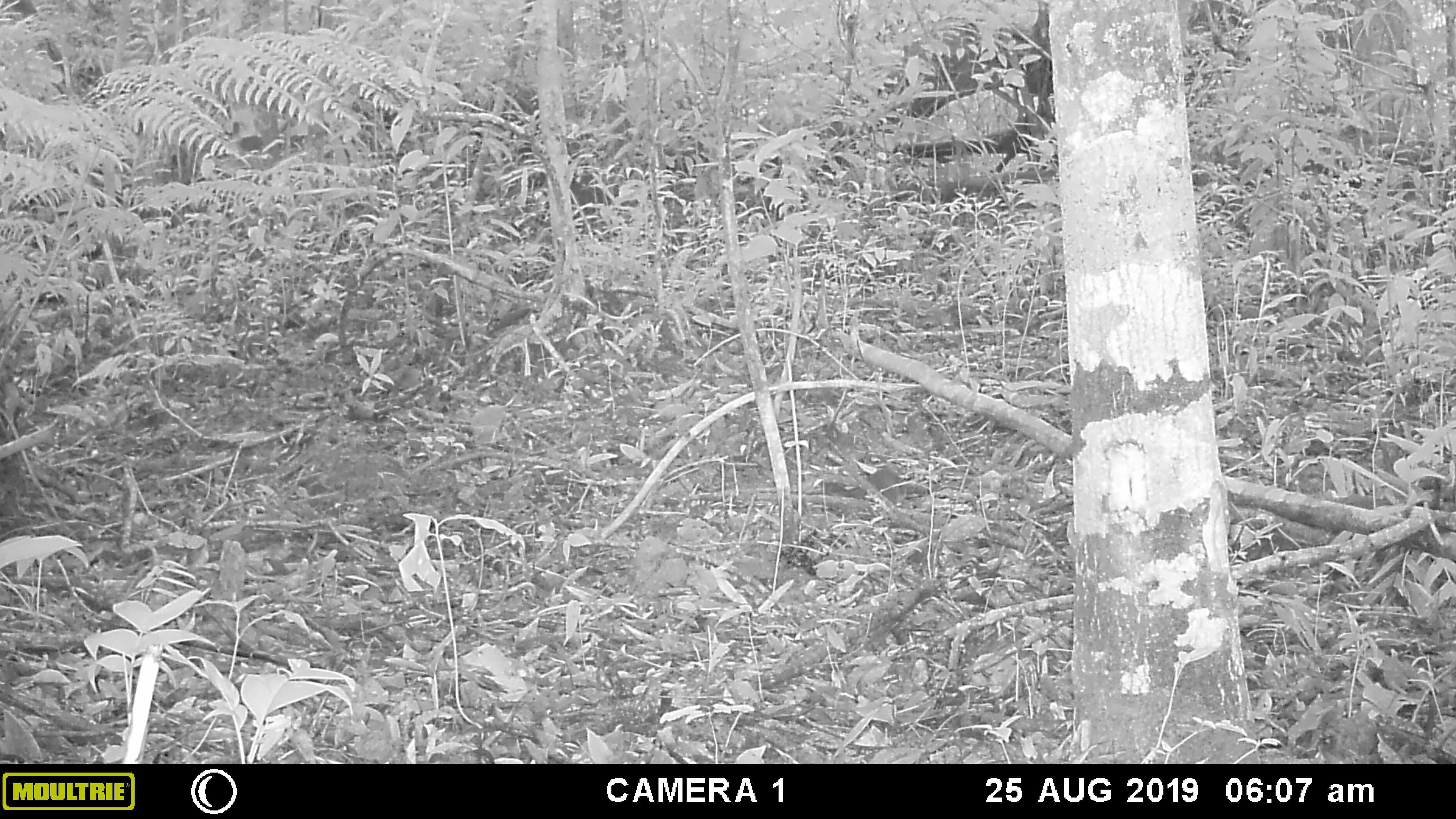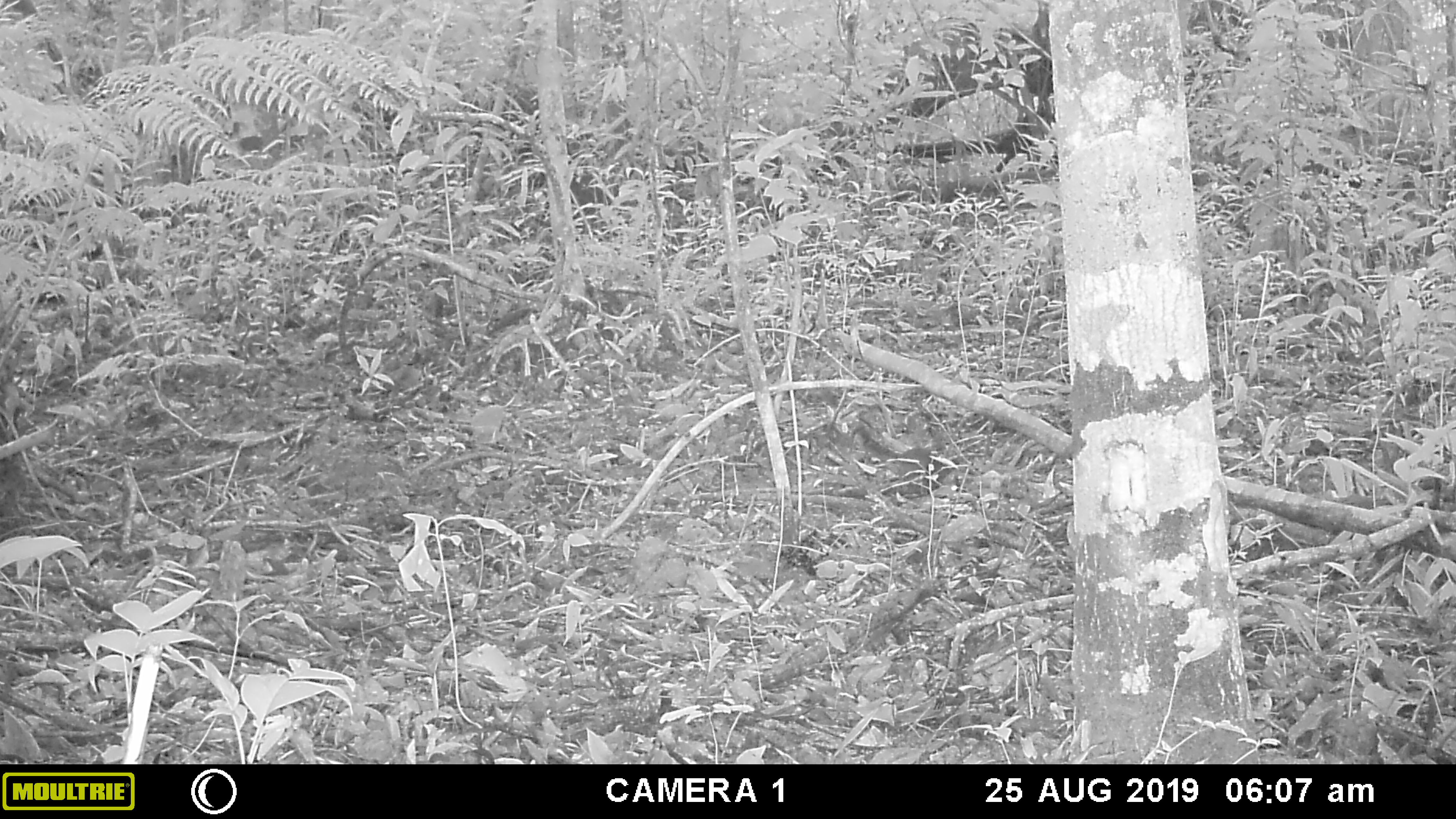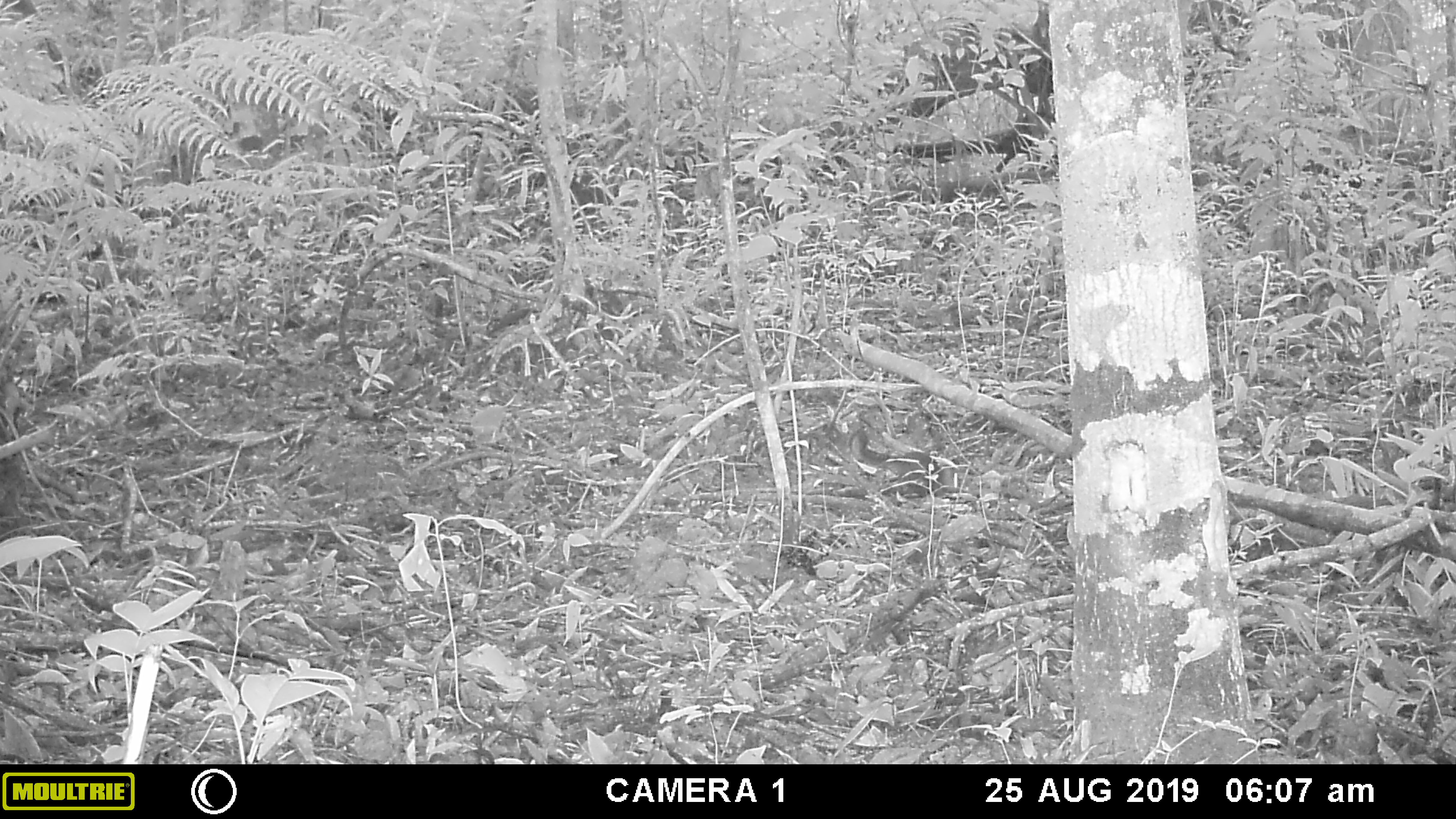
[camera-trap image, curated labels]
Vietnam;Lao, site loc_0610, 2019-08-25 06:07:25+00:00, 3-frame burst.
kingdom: Animalia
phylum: Chordata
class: Mammalia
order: Rodentia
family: Sciuridae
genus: Sciurus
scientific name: Sciurus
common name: squirrel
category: unidentified squirrel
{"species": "unidentified squirrel (squirrel) (Sciurus)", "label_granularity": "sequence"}